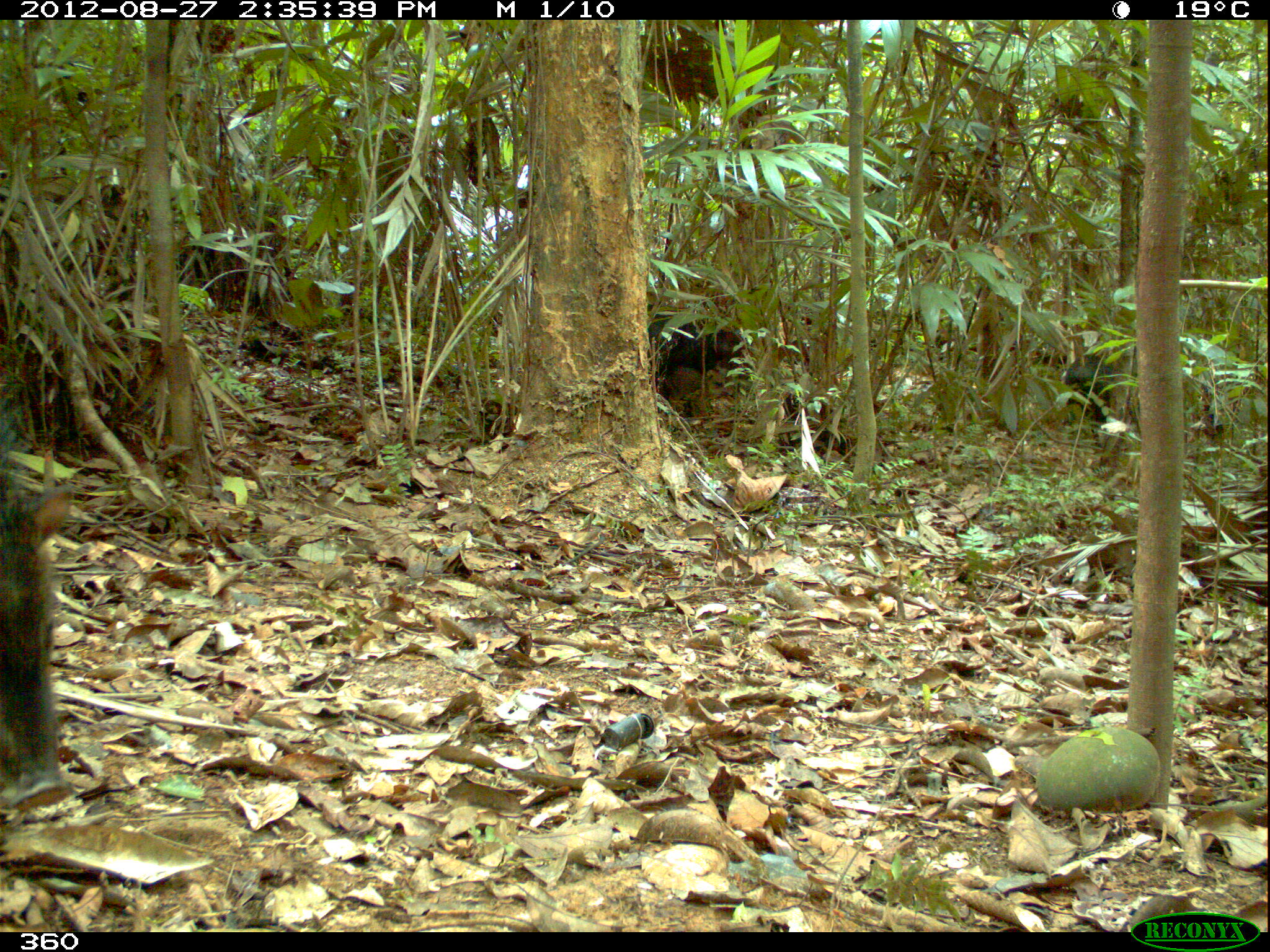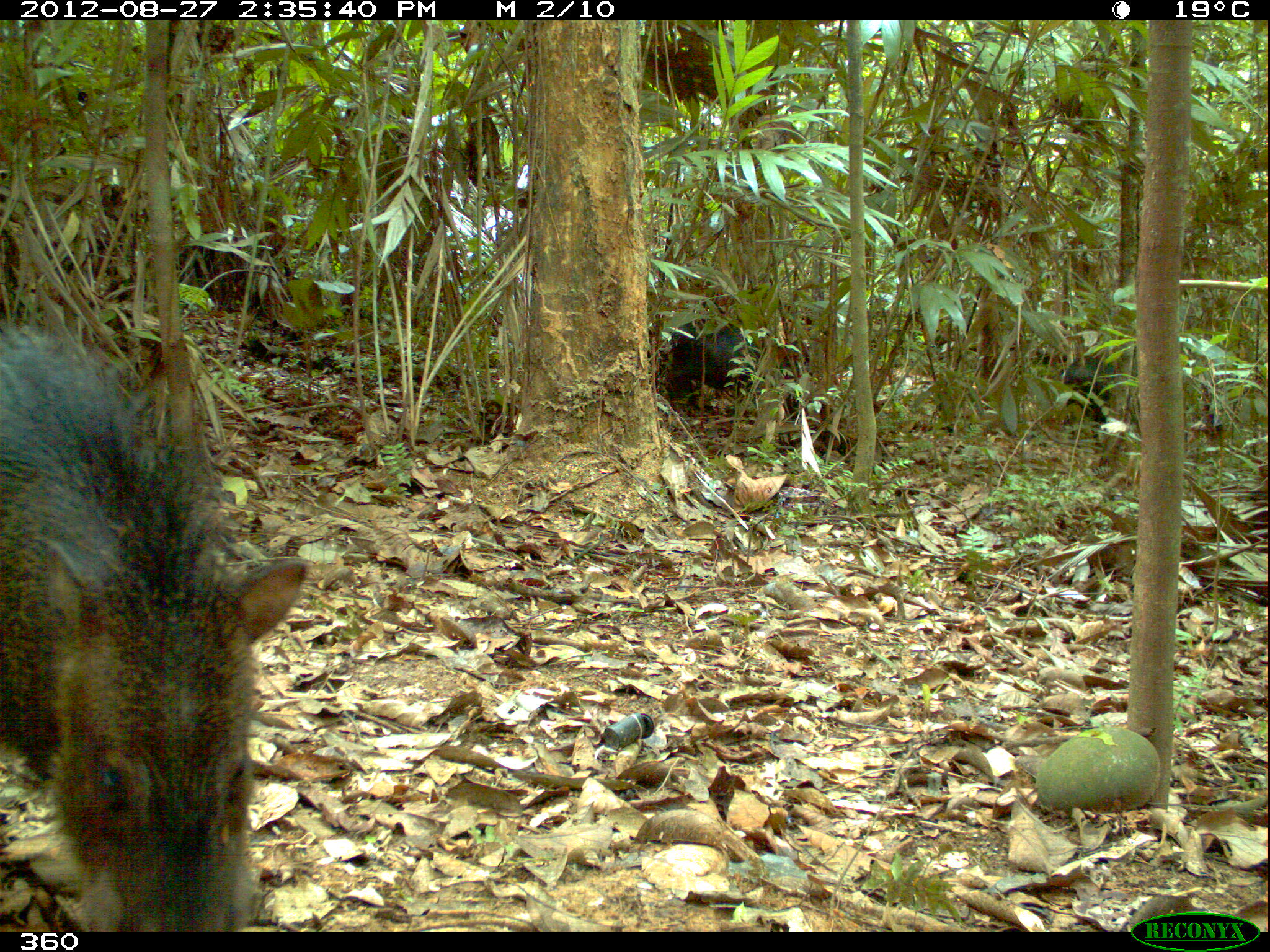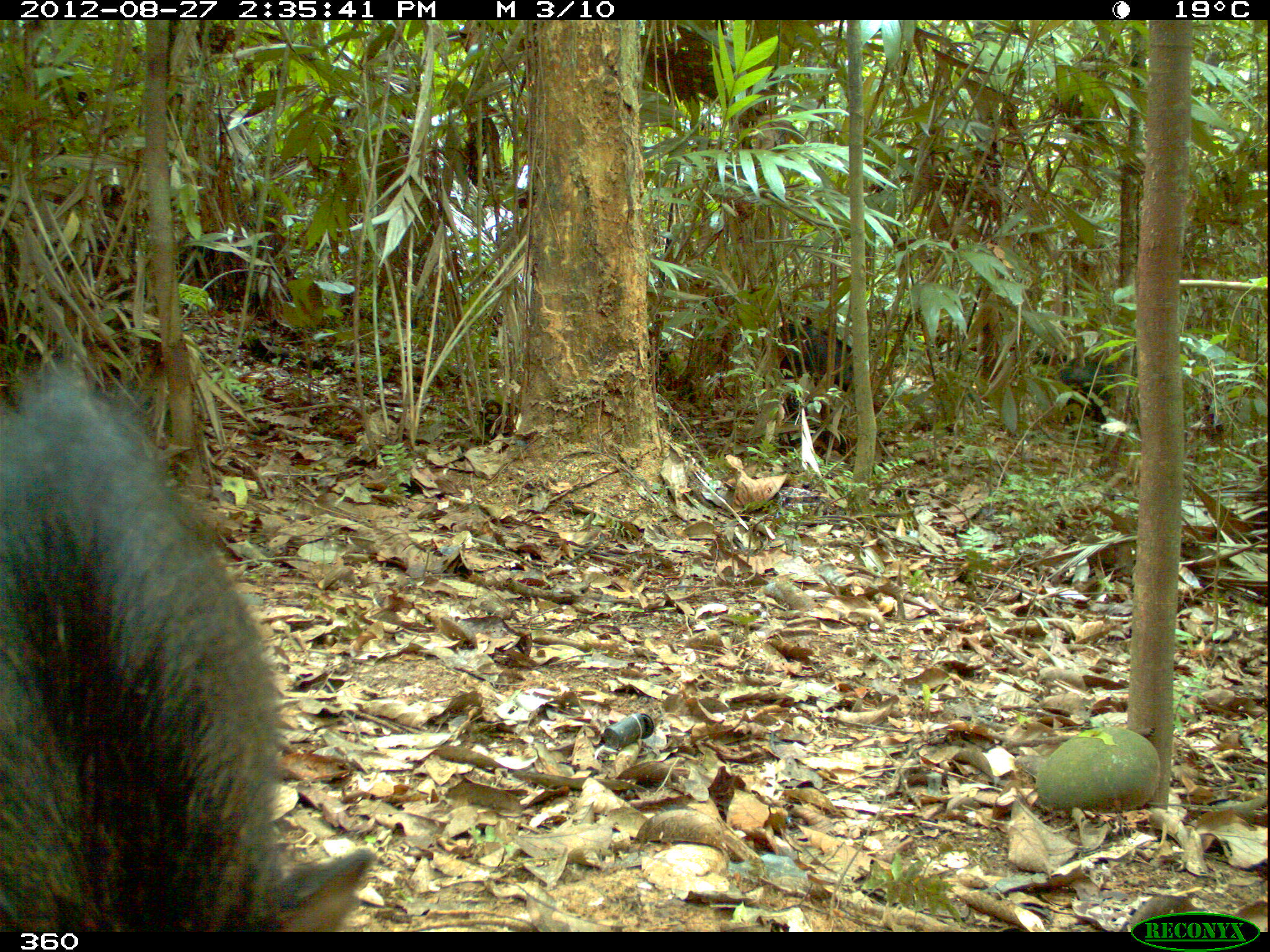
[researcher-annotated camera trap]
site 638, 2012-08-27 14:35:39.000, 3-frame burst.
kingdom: Animalia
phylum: Chordata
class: Mammalia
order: Artiodactyla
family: Tayassuidae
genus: Tayassu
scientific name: Tayassu pecari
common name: white-lipped peccary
Tayassu pecari (white-lipped peccary).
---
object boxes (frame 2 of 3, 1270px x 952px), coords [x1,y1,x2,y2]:
tayassu pecari: [0,314,306,932]; [656,315,847,456]; [1033,352,1224,442]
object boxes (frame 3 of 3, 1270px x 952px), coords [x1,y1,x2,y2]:
tayassu pecari: [0,372,379,932]; [1024,344,1226,450]; [764,321,854,460]